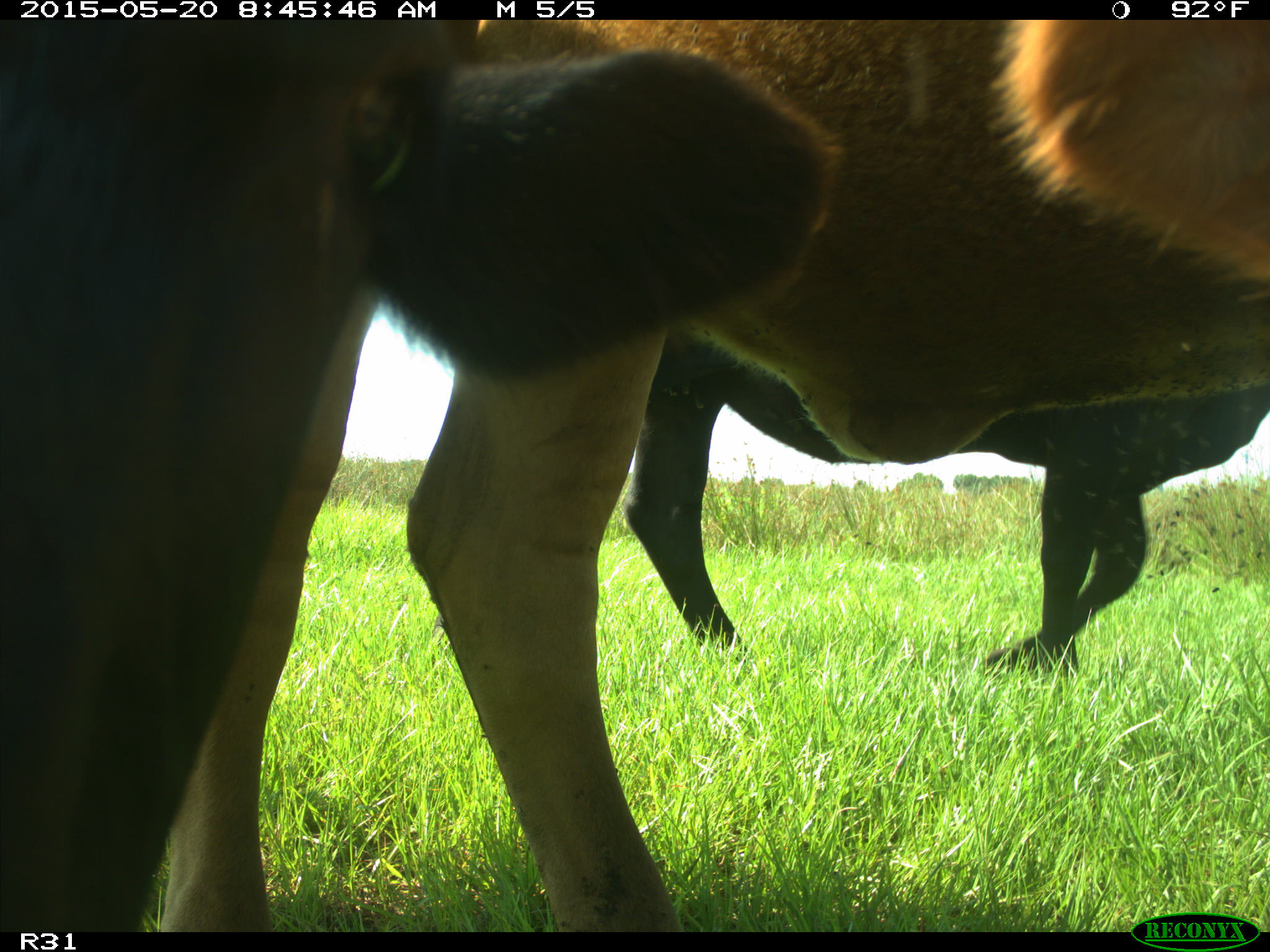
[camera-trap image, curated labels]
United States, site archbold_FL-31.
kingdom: Animalia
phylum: Chordata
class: Mammalia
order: Artiodactyla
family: Bovidae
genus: Bos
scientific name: Bos taurus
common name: domestic cow